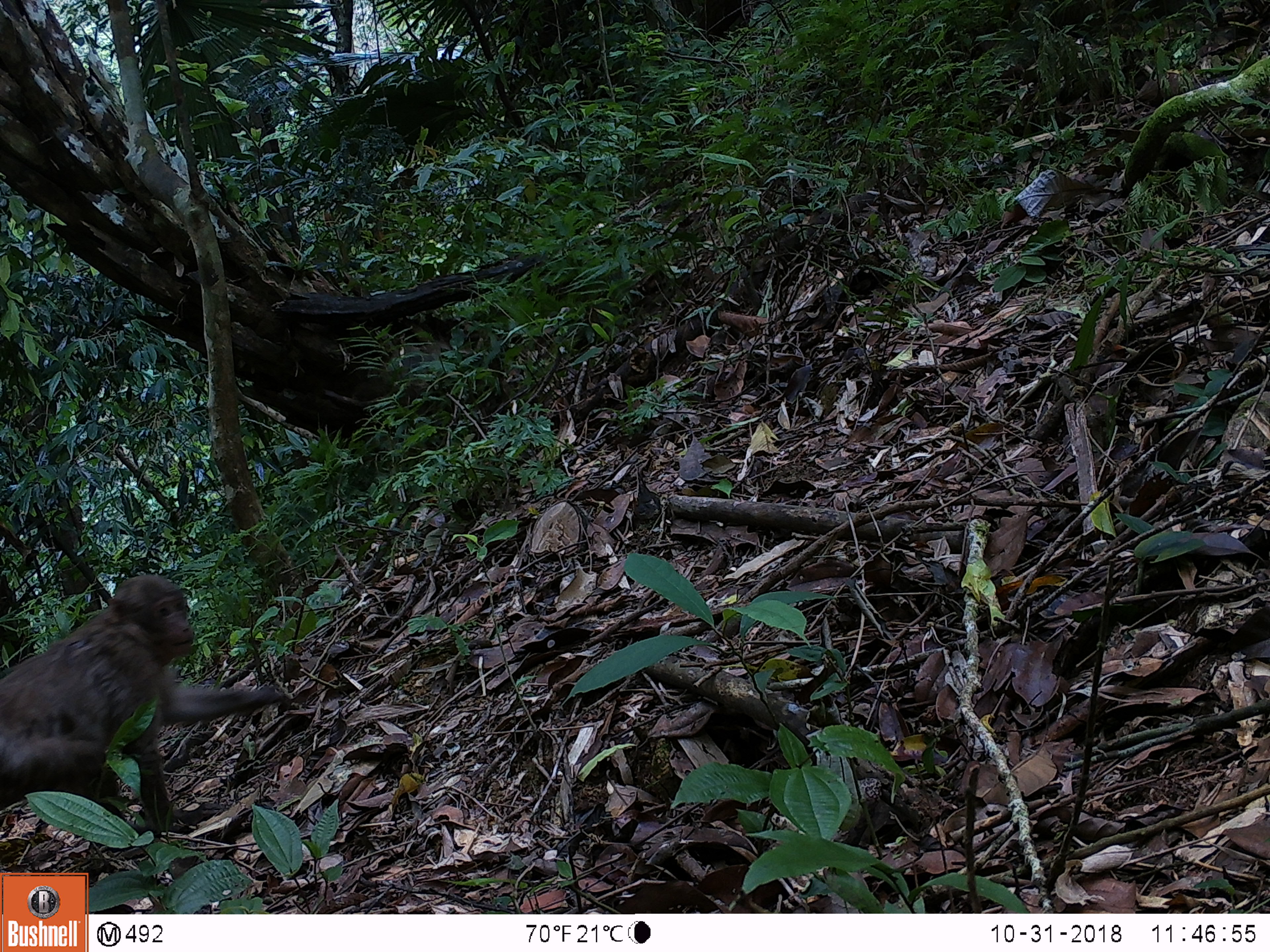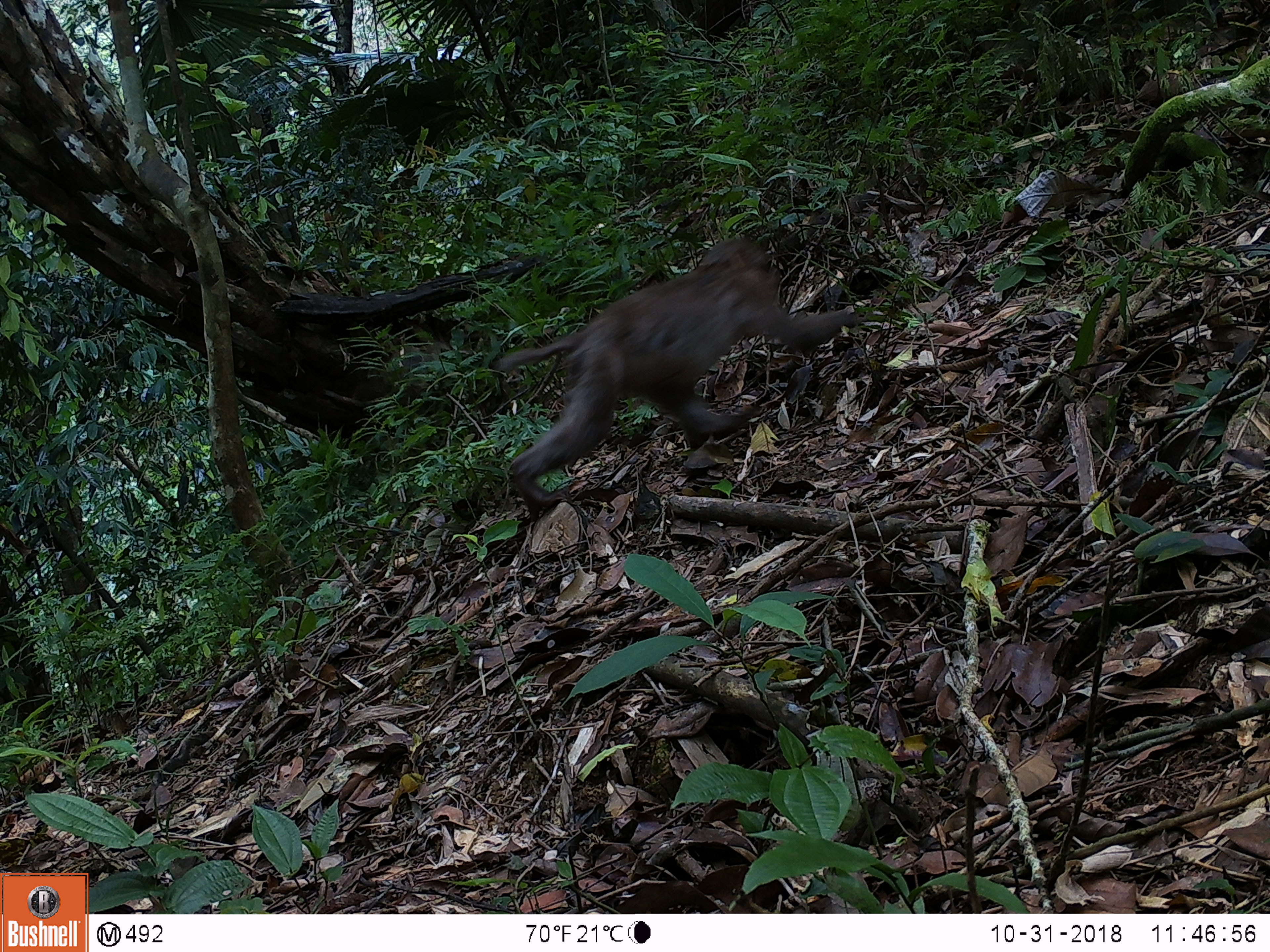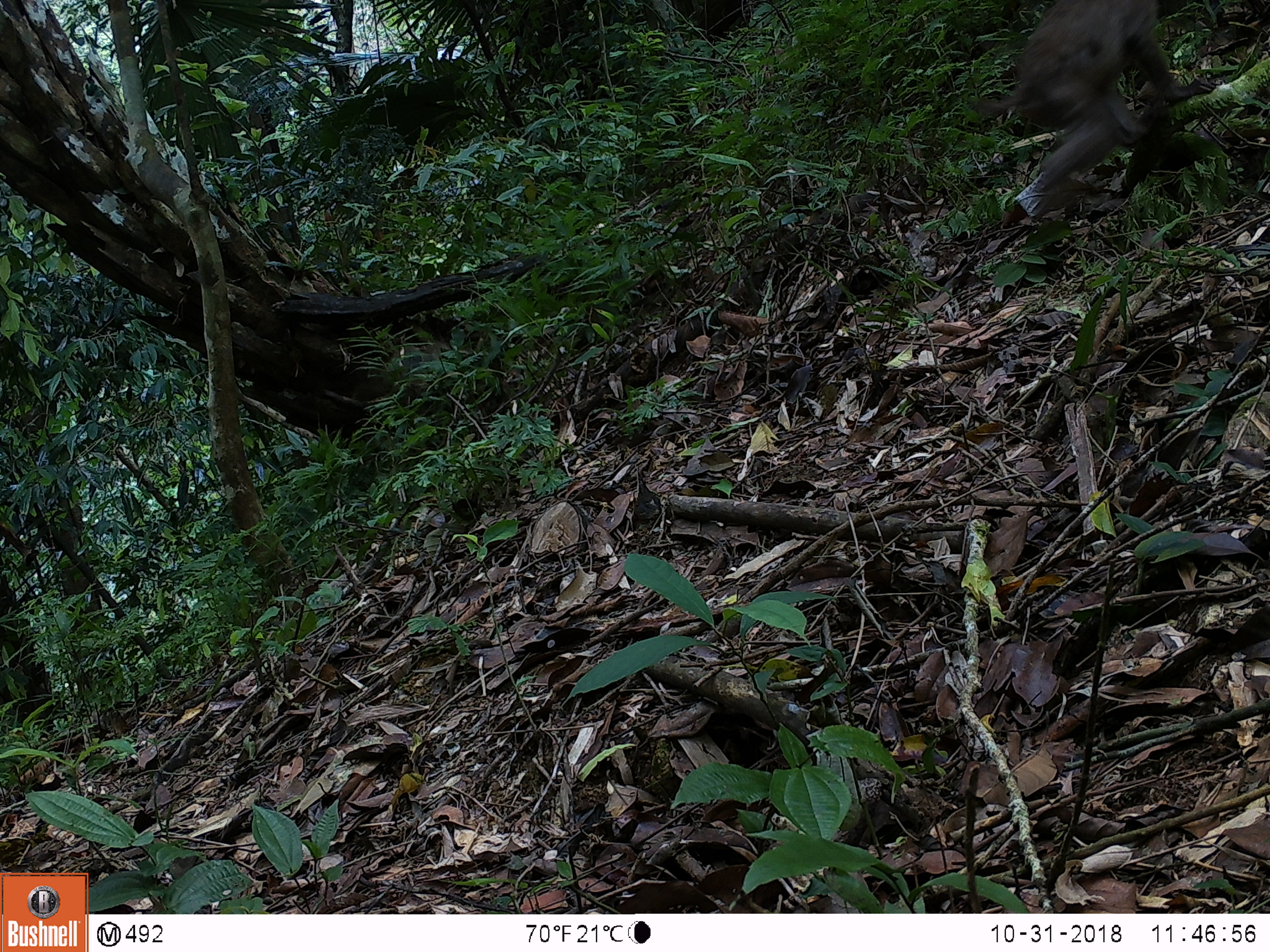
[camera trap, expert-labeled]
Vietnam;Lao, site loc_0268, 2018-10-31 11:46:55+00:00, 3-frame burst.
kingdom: Animalia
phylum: Chordata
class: Mammalia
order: Primates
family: Cercopithecidae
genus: Macaca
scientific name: Macaca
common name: macaques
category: assam or rhesus macaque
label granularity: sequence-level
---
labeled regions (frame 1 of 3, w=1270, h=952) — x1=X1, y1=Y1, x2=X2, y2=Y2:
assam or rhesus macaque: x1=0, y1=570, x2=291, y2=843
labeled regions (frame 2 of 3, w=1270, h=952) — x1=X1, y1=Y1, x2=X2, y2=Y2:
assam or rhesus macaque: x1=491, y1=233, x2=857, y2=511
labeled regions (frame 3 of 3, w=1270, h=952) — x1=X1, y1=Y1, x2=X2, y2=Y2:
assam or rhesus macaque: x1=971, y1=2, x2=1216, y2=212